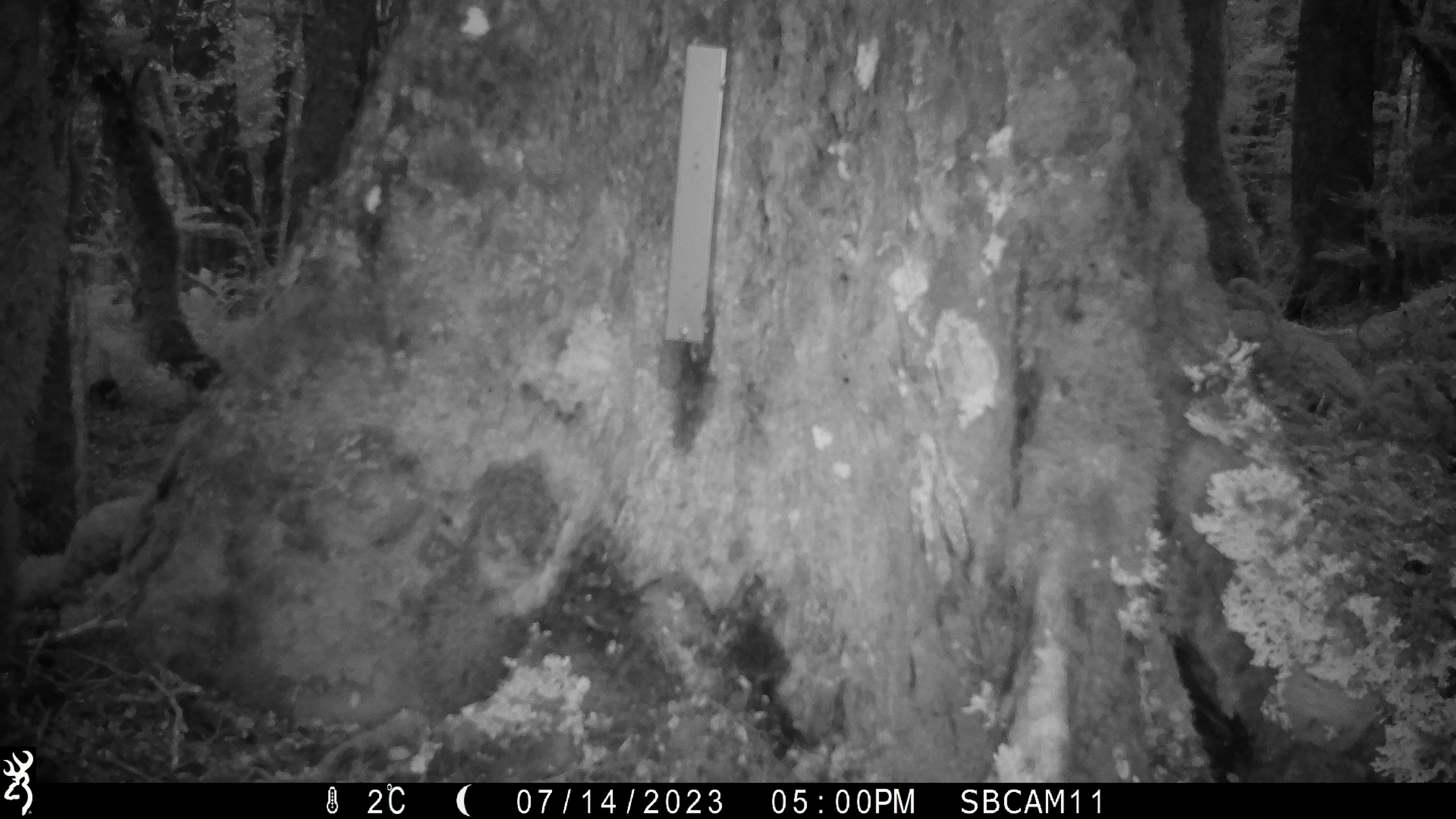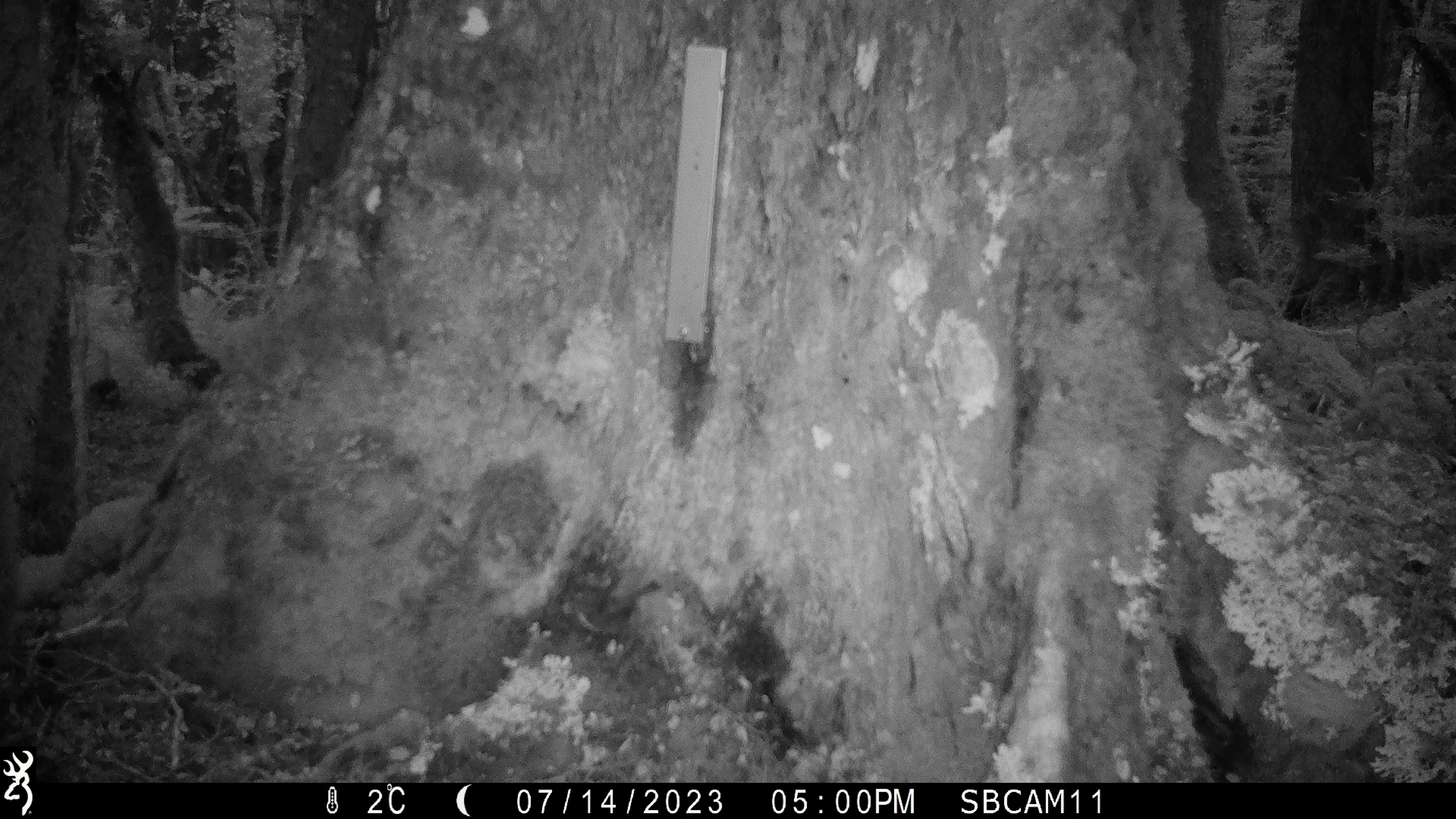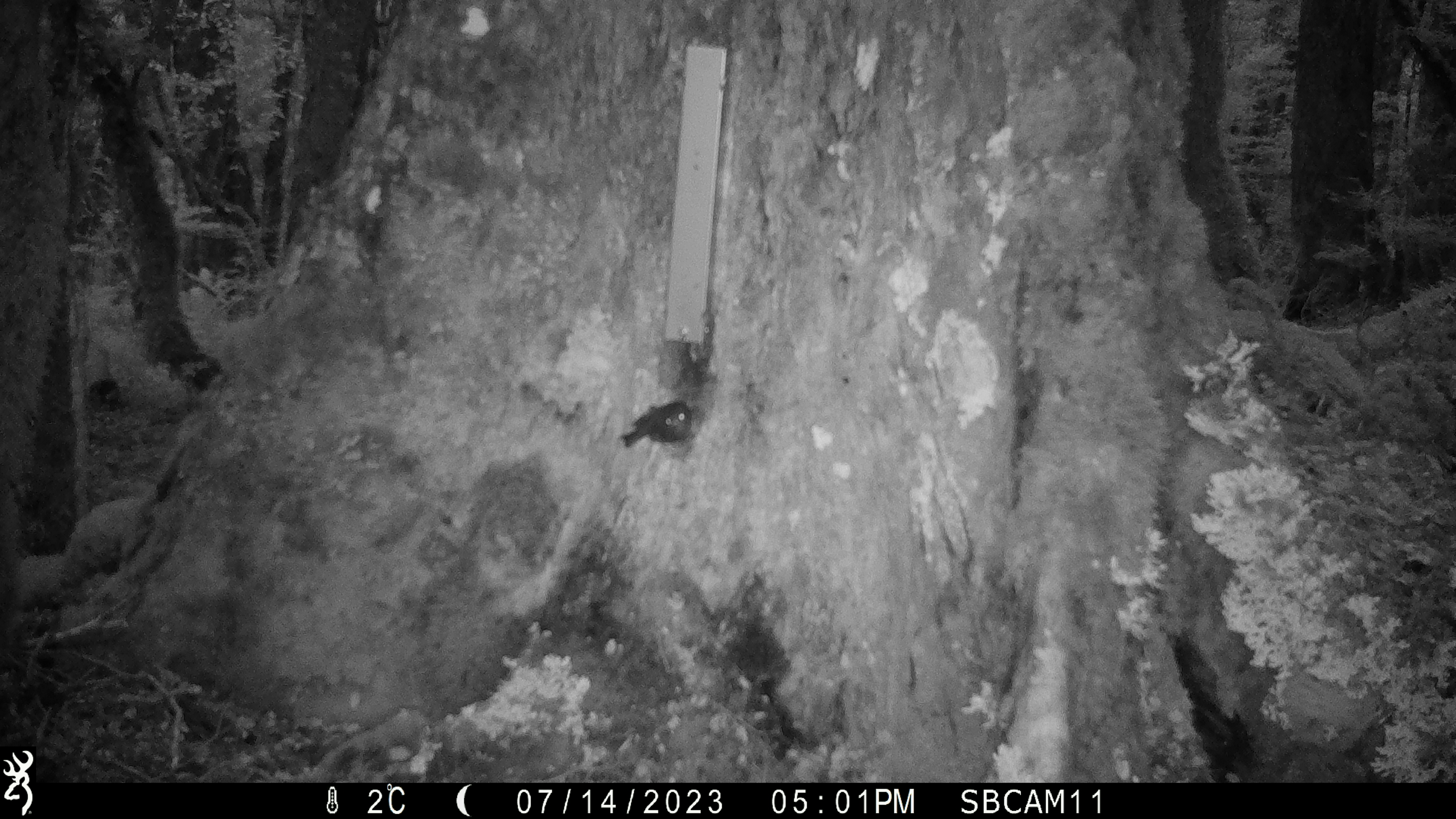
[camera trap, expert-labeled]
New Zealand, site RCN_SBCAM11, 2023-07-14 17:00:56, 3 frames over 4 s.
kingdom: Animalia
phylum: Chordata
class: Aves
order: Passeriformes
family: Petroicidae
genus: Petroica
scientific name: Petroica australis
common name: new zealand robin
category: robin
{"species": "robin (new zealand robin) (Petroica australis)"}